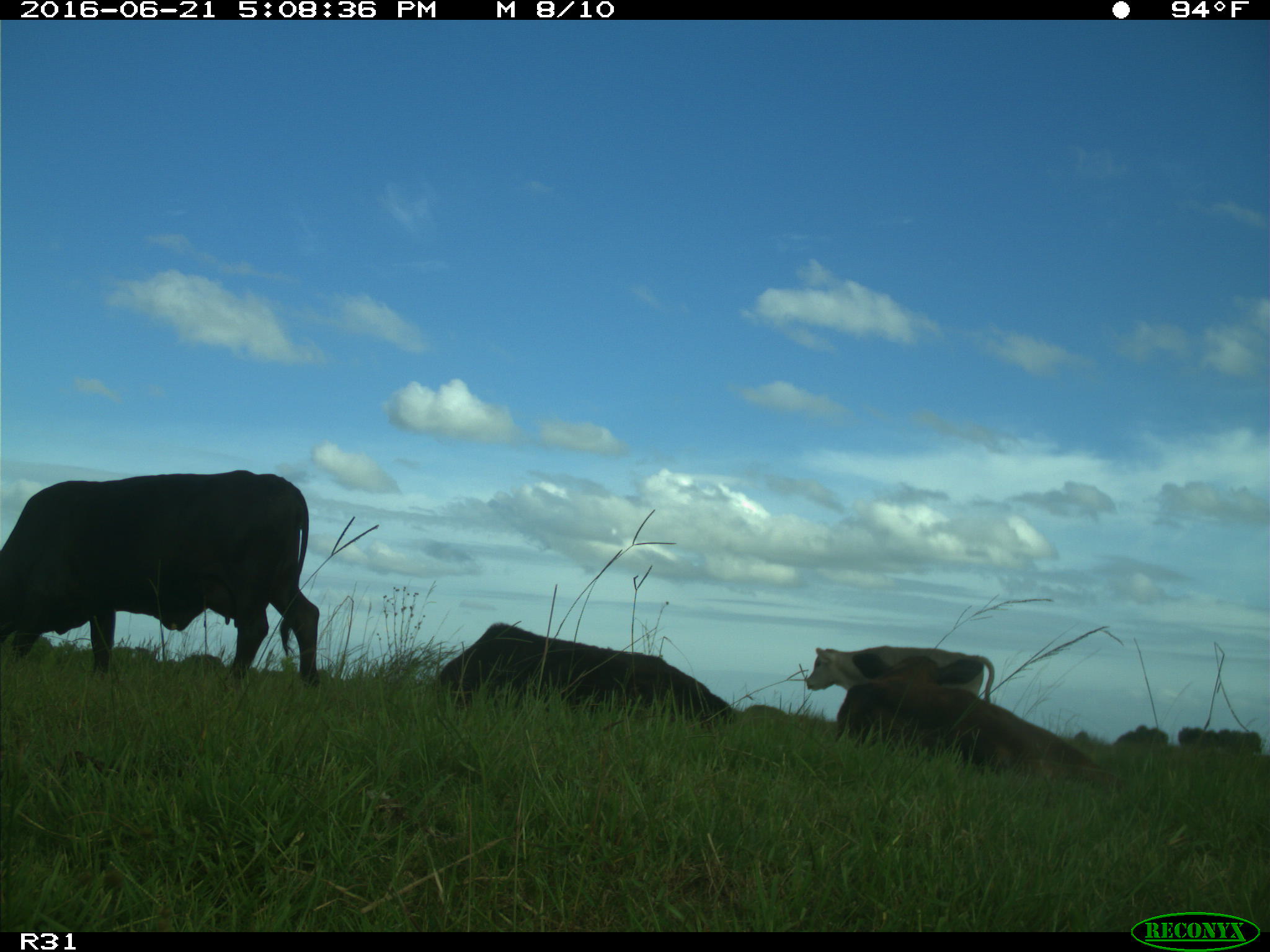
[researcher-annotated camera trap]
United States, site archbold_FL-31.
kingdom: Animalia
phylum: Chordata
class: Mammalia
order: Artiodactyla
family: Bovidae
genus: Bos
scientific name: Bos taurus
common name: domestic cow